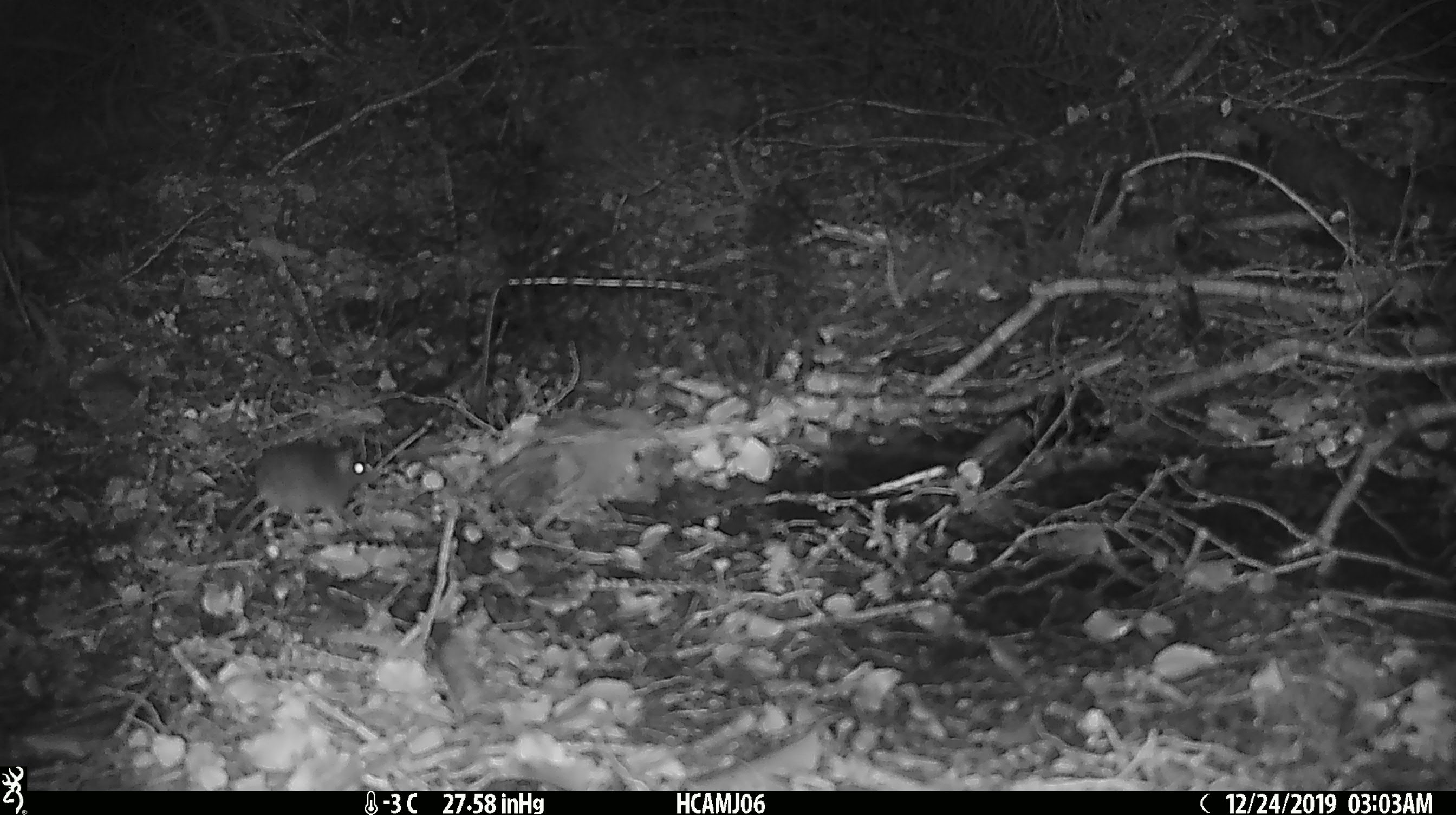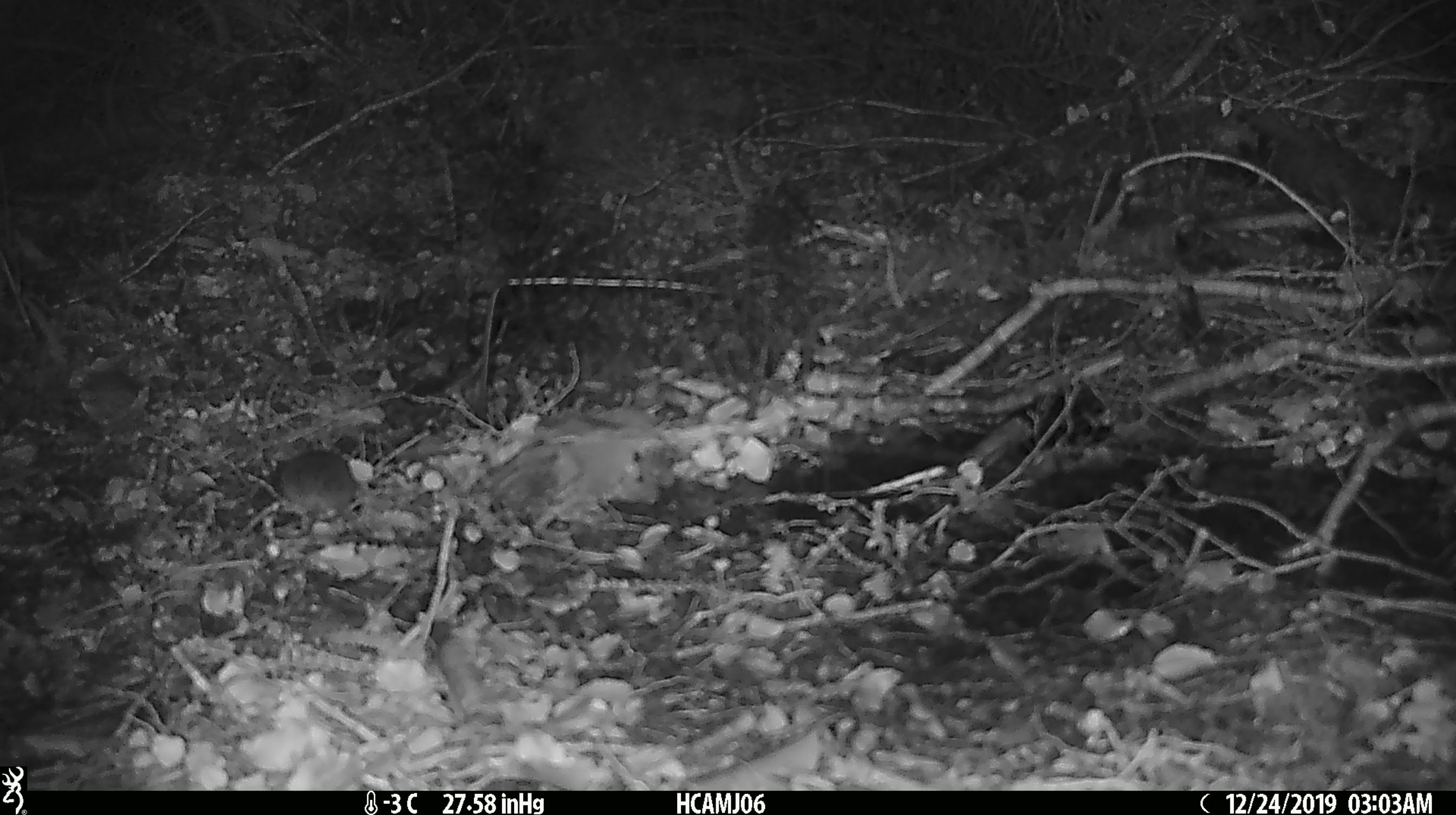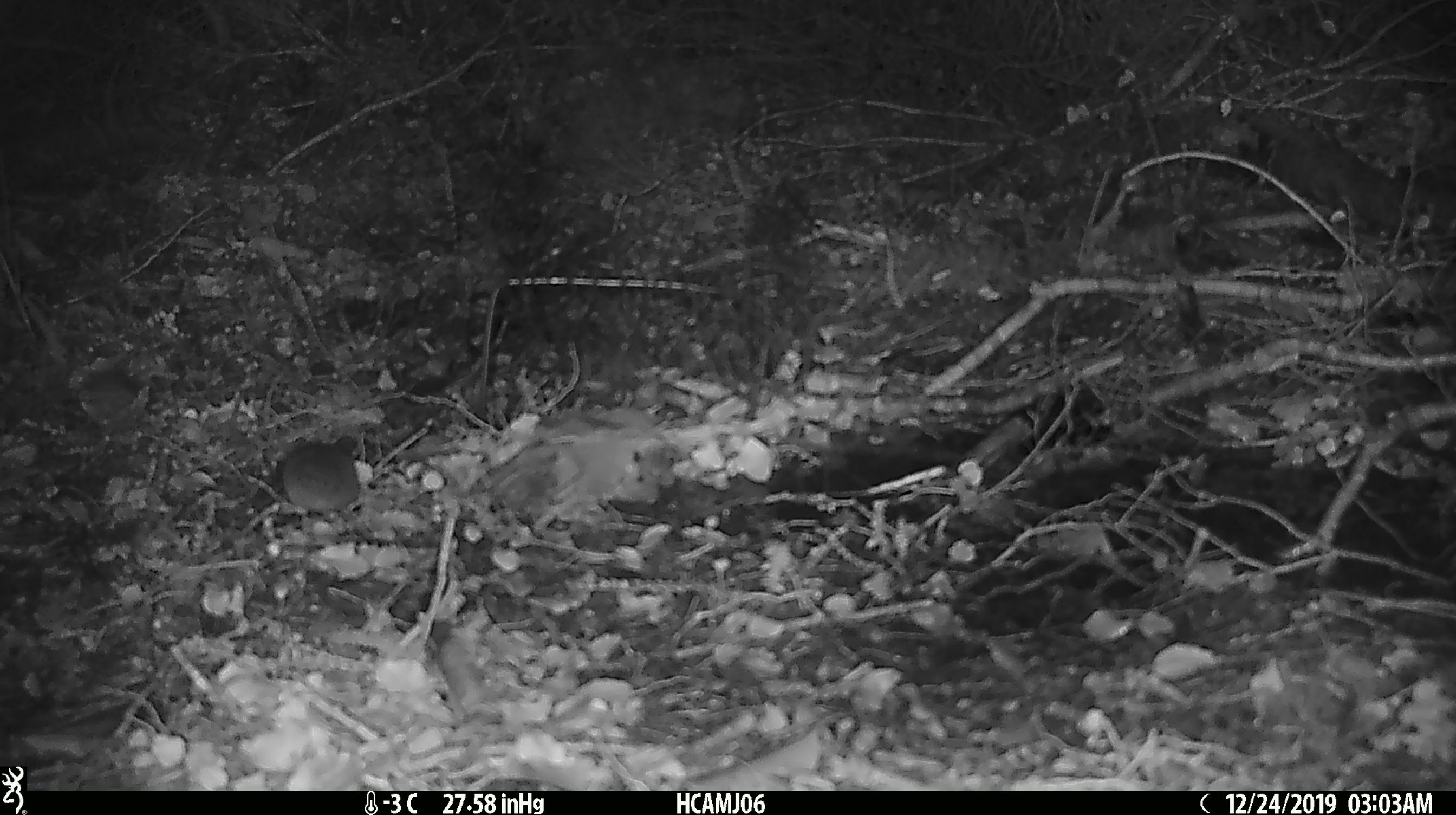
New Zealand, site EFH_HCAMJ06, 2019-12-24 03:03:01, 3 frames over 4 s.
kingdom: Animalia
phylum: Chordata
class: Mammalia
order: Rodentia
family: Muridae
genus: Mus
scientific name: Mus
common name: mouse